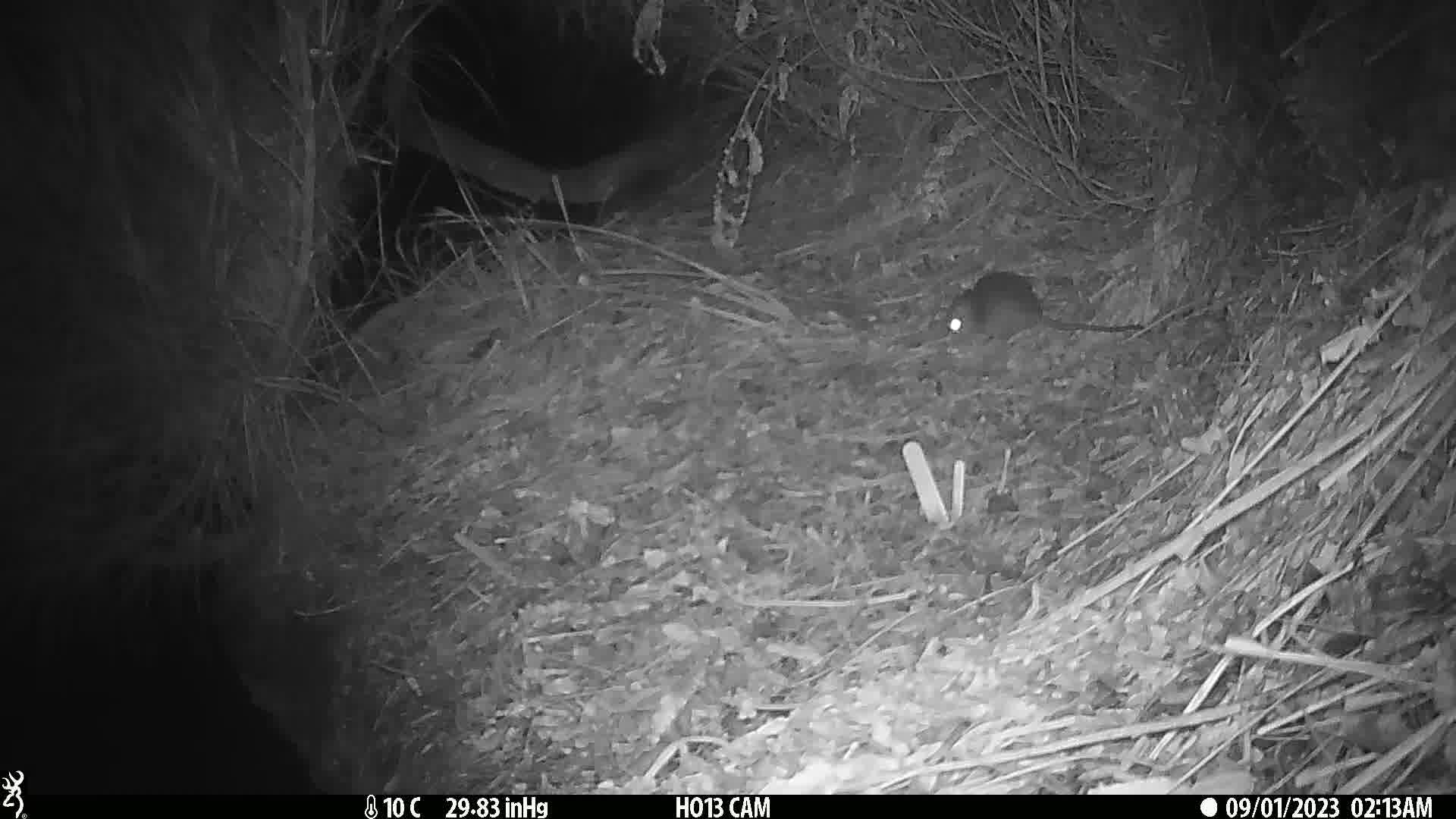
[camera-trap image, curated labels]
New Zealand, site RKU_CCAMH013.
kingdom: Animalia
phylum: Chordata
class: Mammalia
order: Rodentia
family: Muridae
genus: Rattus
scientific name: Rattus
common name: rat